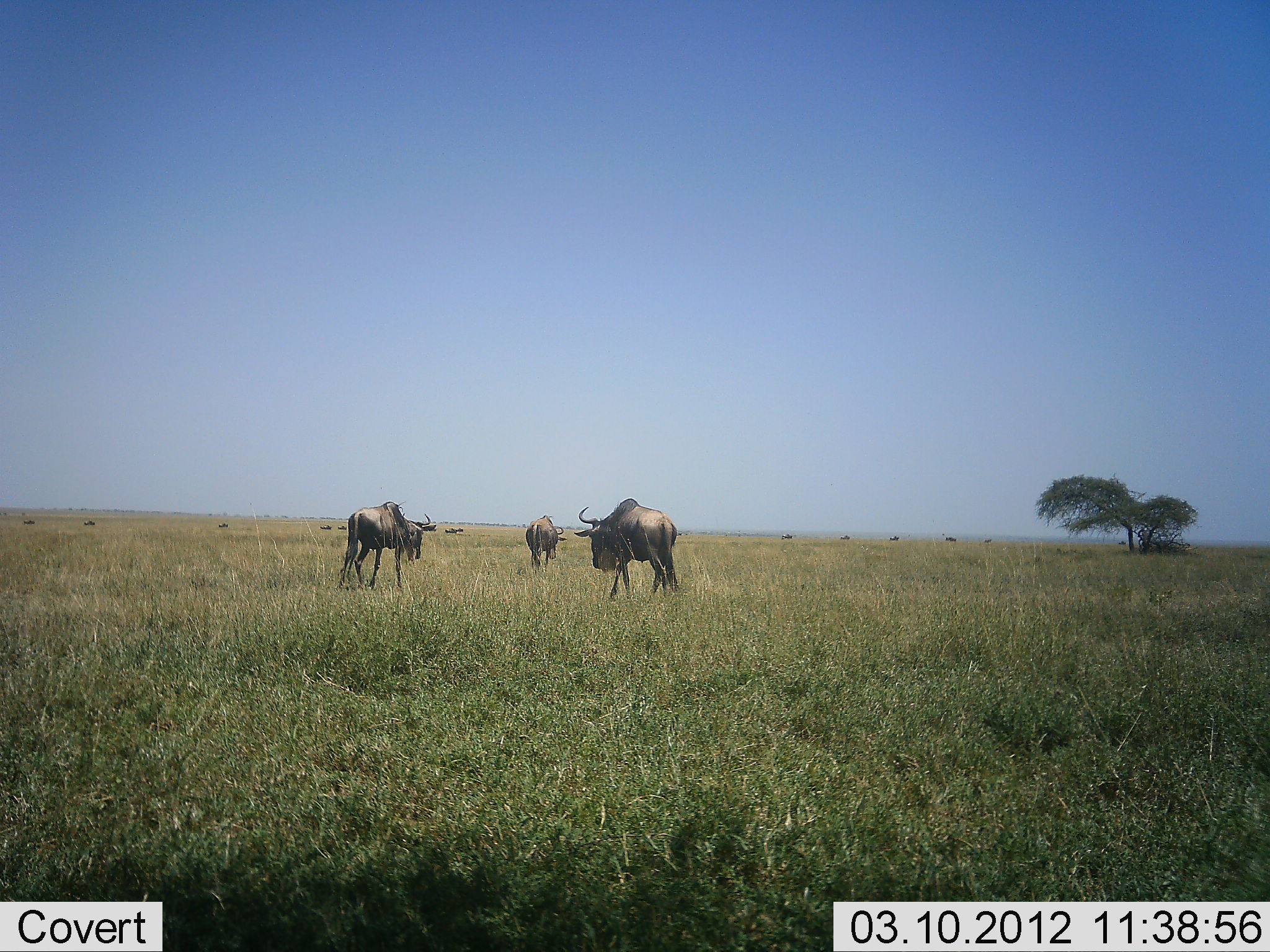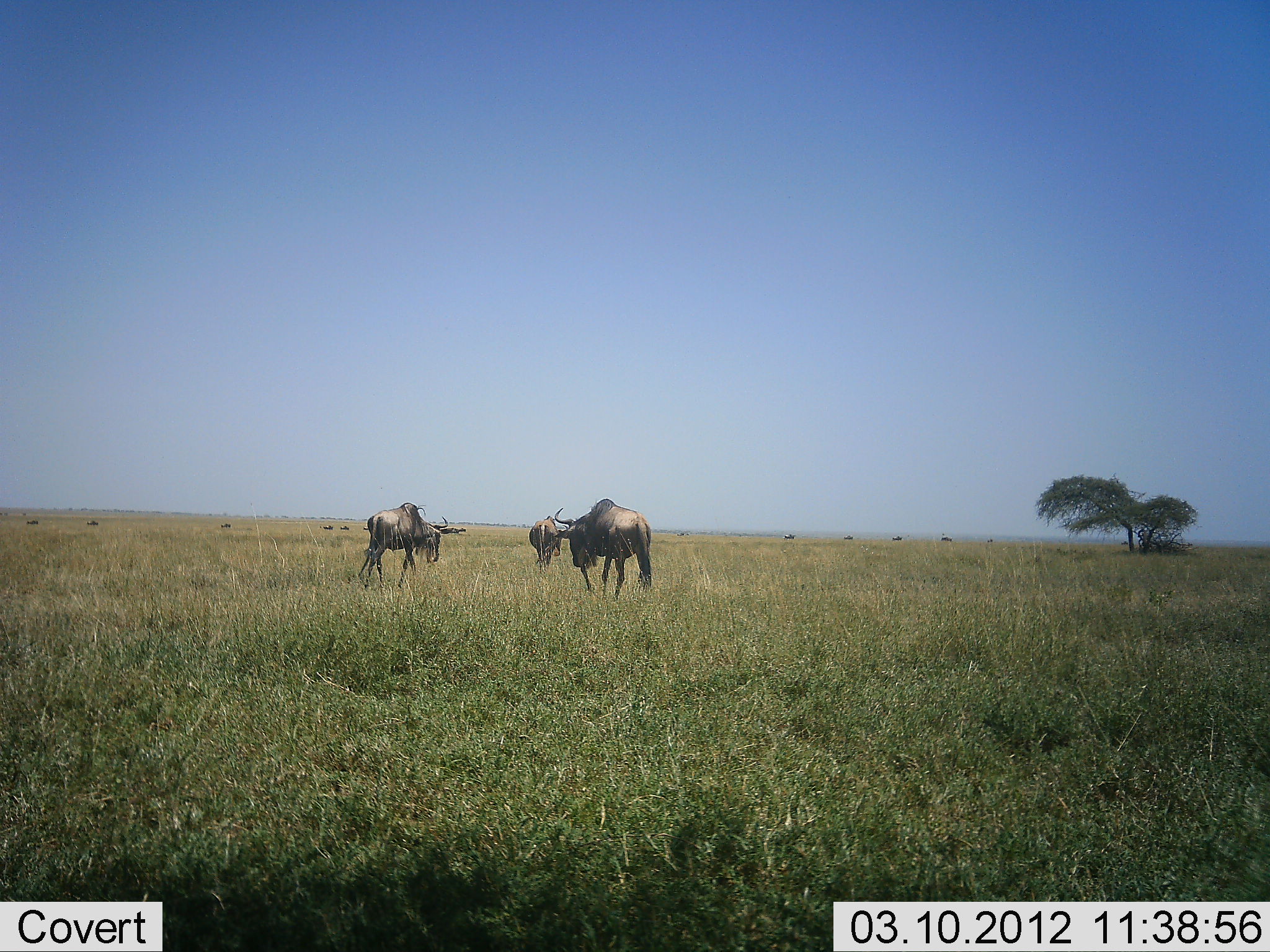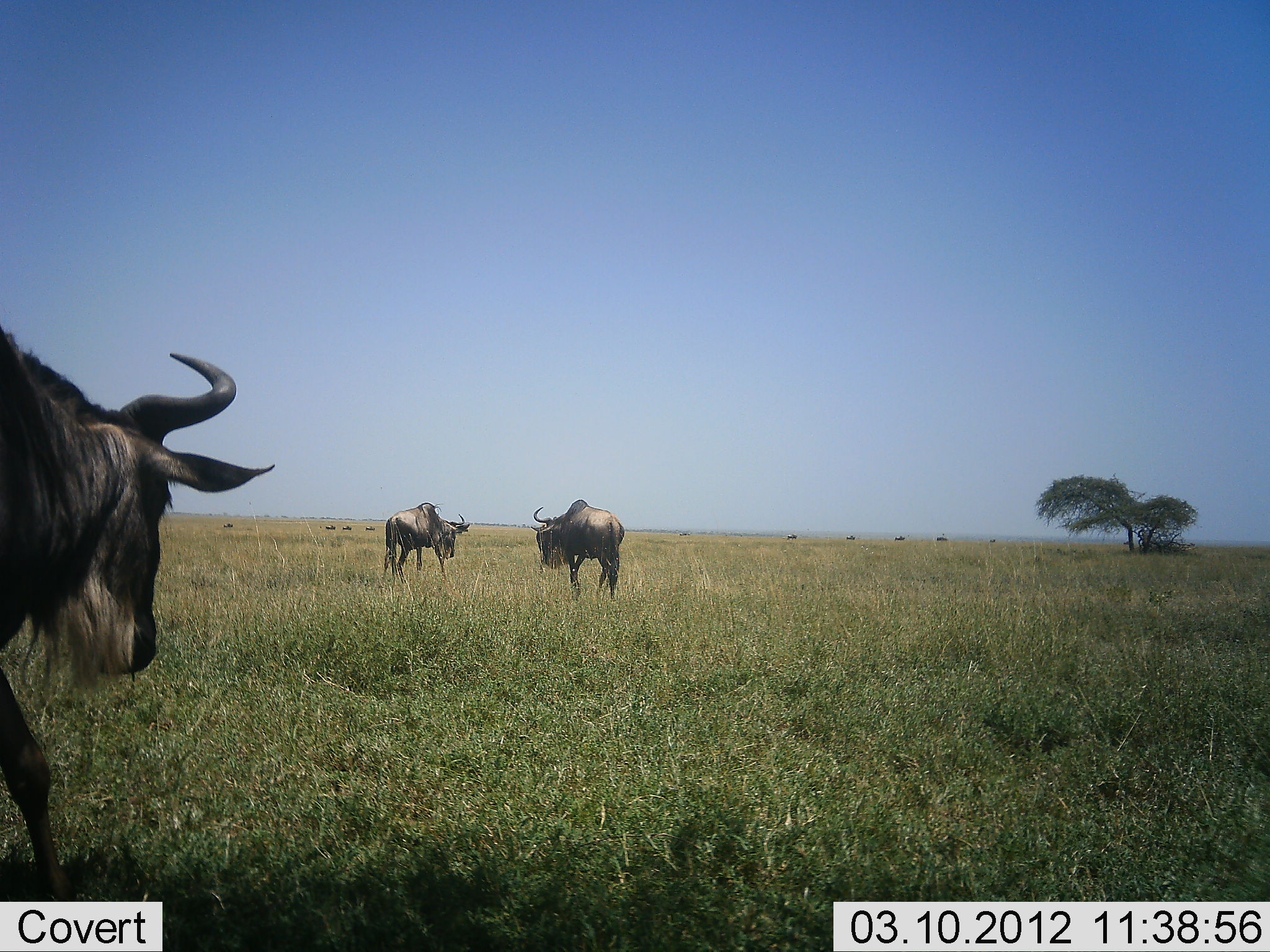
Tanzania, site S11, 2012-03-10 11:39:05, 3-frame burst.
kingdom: Animalia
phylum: Chordata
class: Mammalia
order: Artiodactyla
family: Bovidae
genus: Connochaetes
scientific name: Connochaetes taurinus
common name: blue wildebeest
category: wildebeest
Wildebeest (blue wildebeest) (Connochaetes taurinus), count 11-50. Behavior (volunteer vote fractions): standing 21%, resting 0%, moving 90%, interacting 3%. Young present (vote fraction): 0%. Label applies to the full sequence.